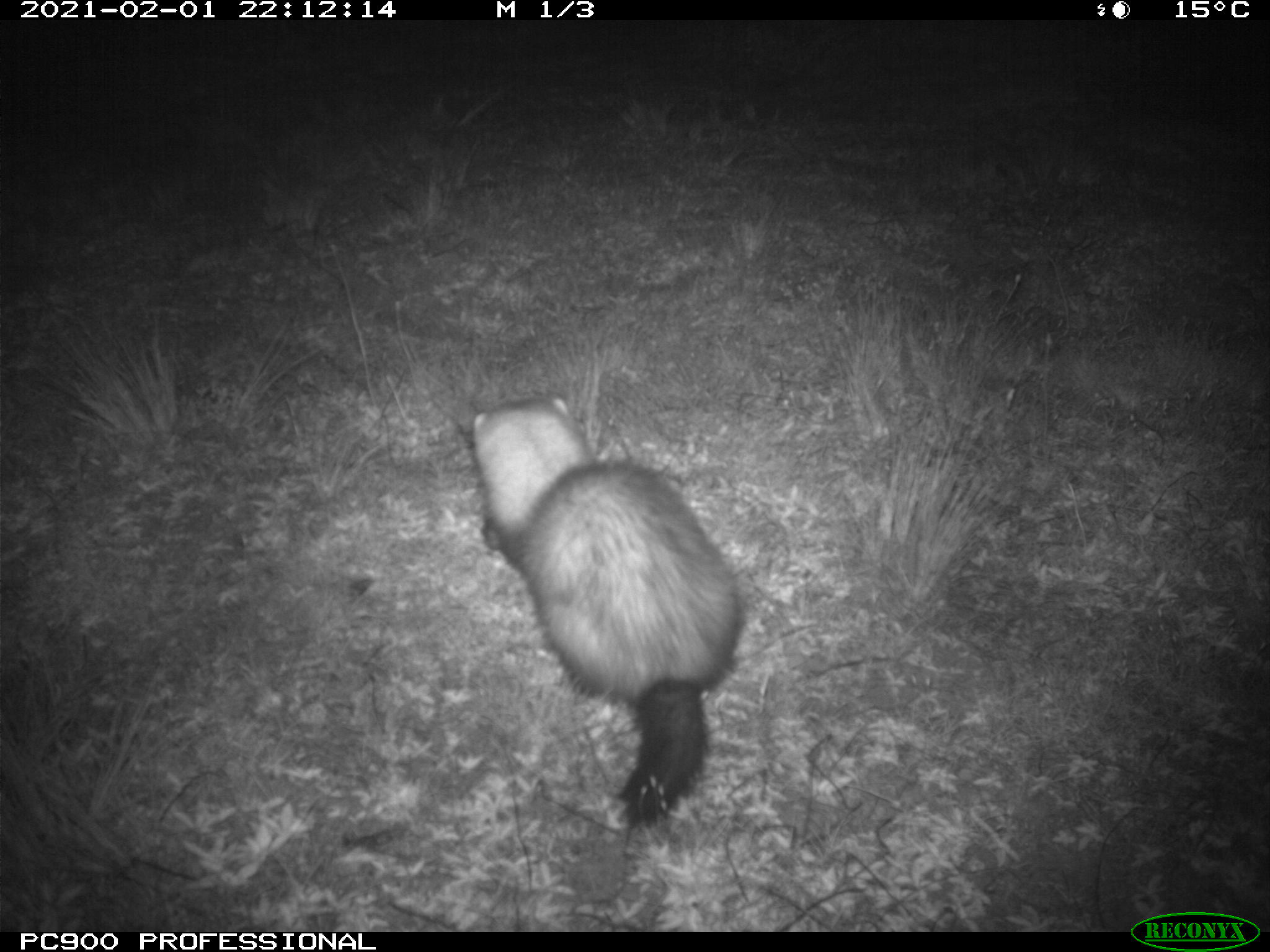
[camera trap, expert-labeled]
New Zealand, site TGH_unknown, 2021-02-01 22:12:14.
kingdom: Animalia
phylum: Chordata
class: Mammalia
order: Carnivora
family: Mustelidae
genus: Mustela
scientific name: Mustela furo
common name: ferret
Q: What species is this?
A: Ferret (Mustela furo).